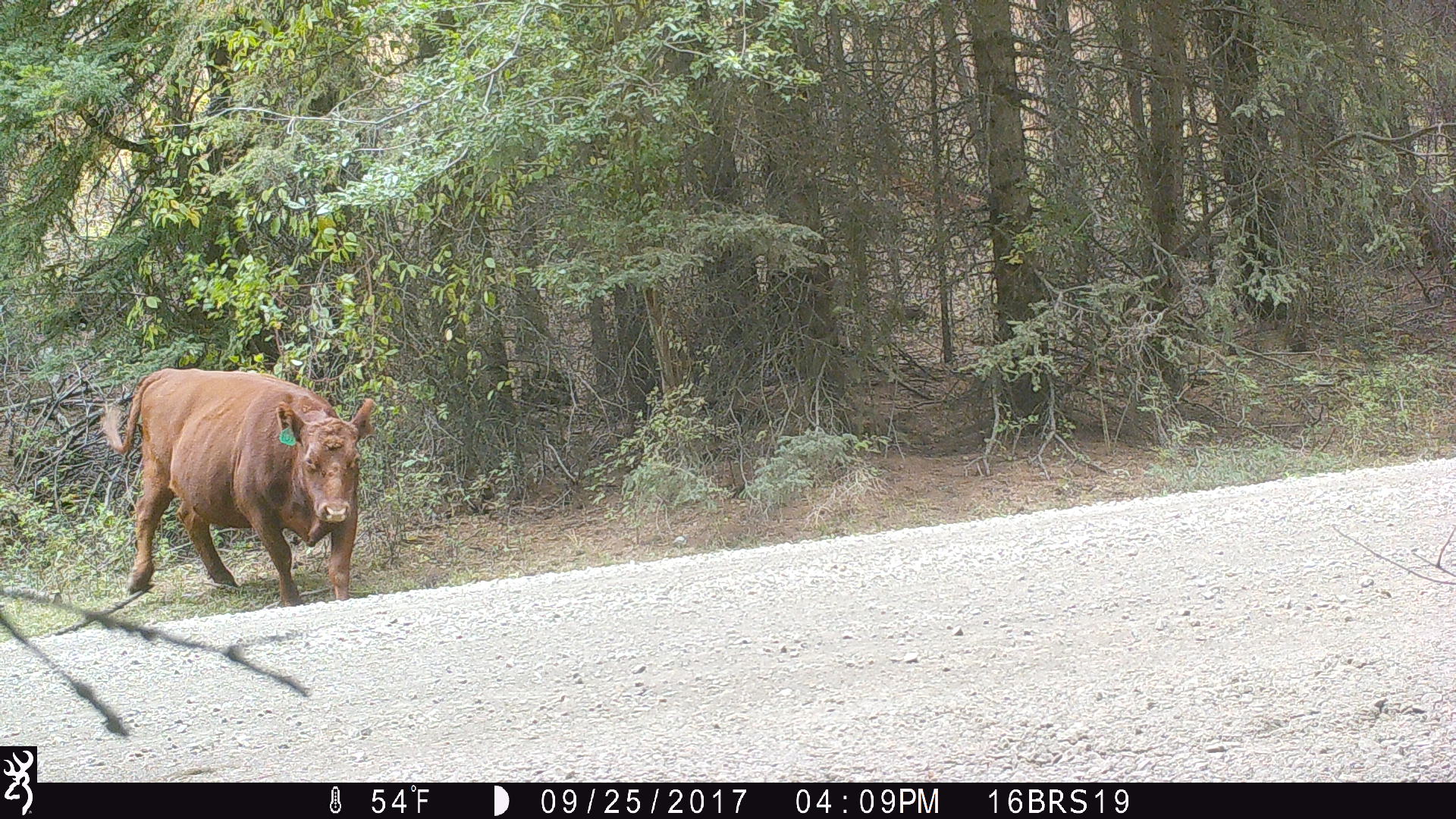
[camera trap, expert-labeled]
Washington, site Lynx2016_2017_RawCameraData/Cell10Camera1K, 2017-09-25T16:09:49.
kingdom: Animalia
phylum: Chordata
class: Mammalia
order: Artiodactyla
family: Bovidae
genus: Bos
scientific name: Bos taurus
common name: domestic cattle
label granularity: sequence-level